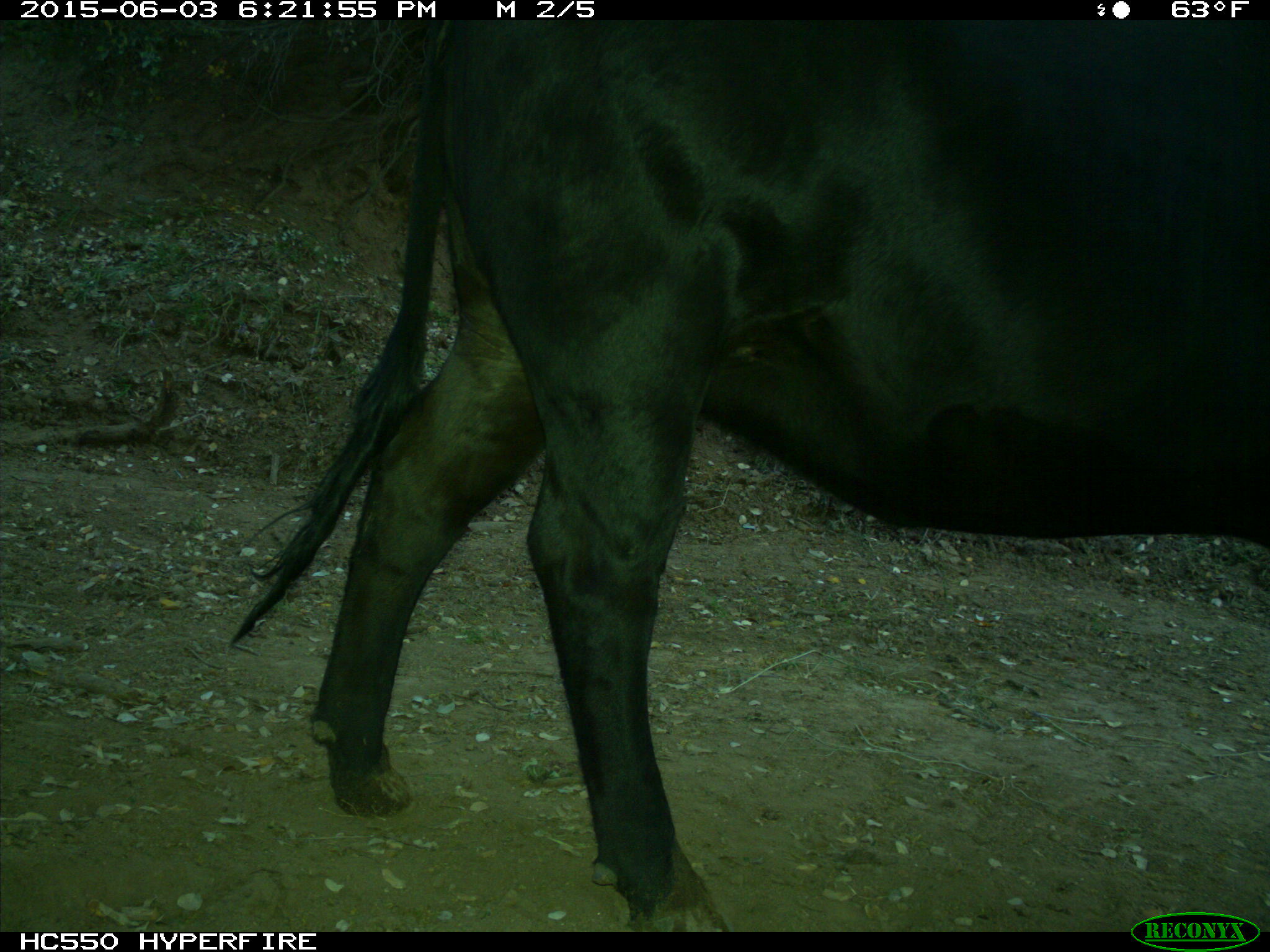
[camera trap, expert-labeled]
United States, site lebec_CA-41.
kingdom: Animalia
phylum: Chordata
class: Mammalia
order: Artiodactyla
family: Bovidae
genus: Bos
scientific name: Bos taurus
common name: domestic cow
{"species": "Bos taurus (domestic cow)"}